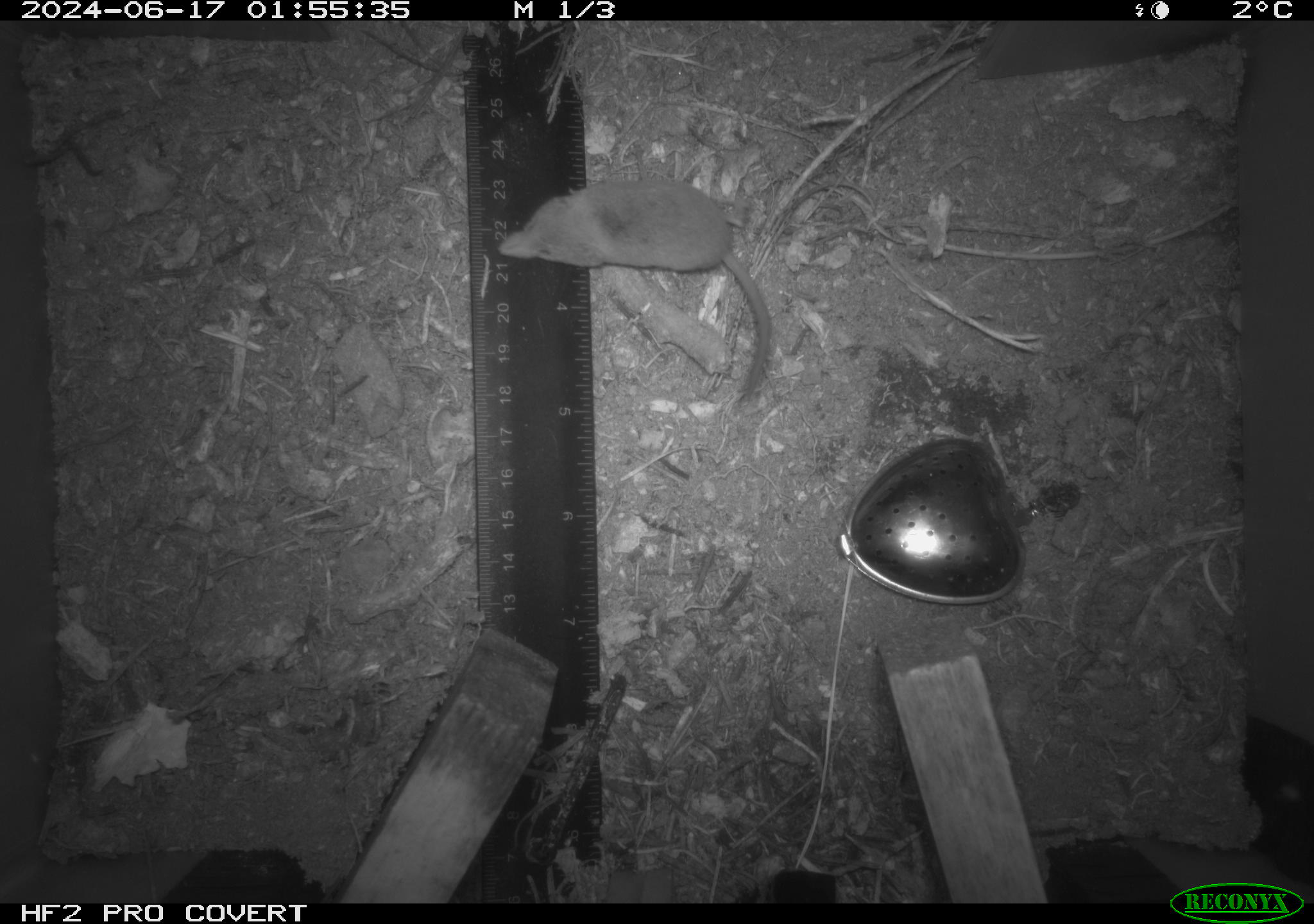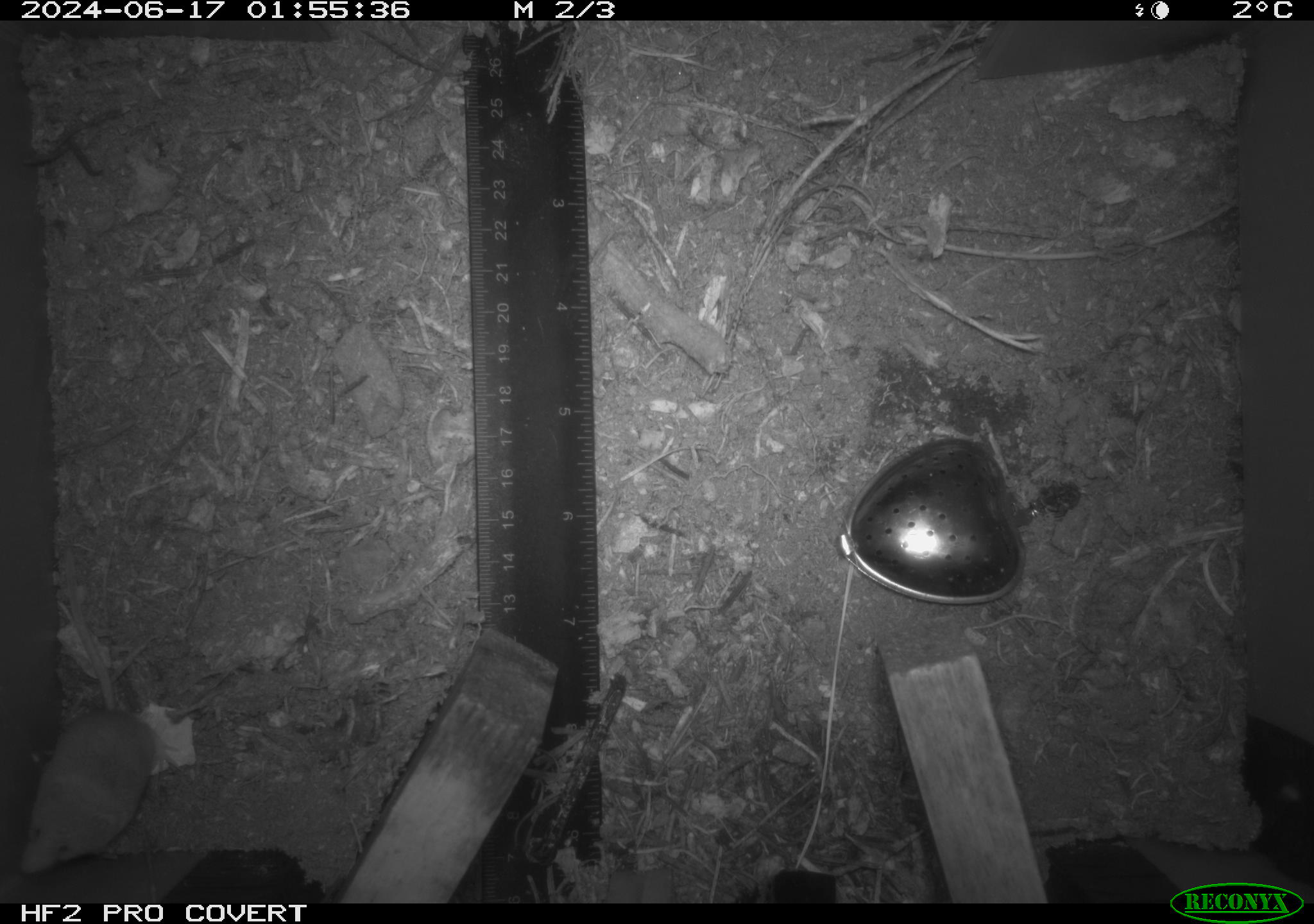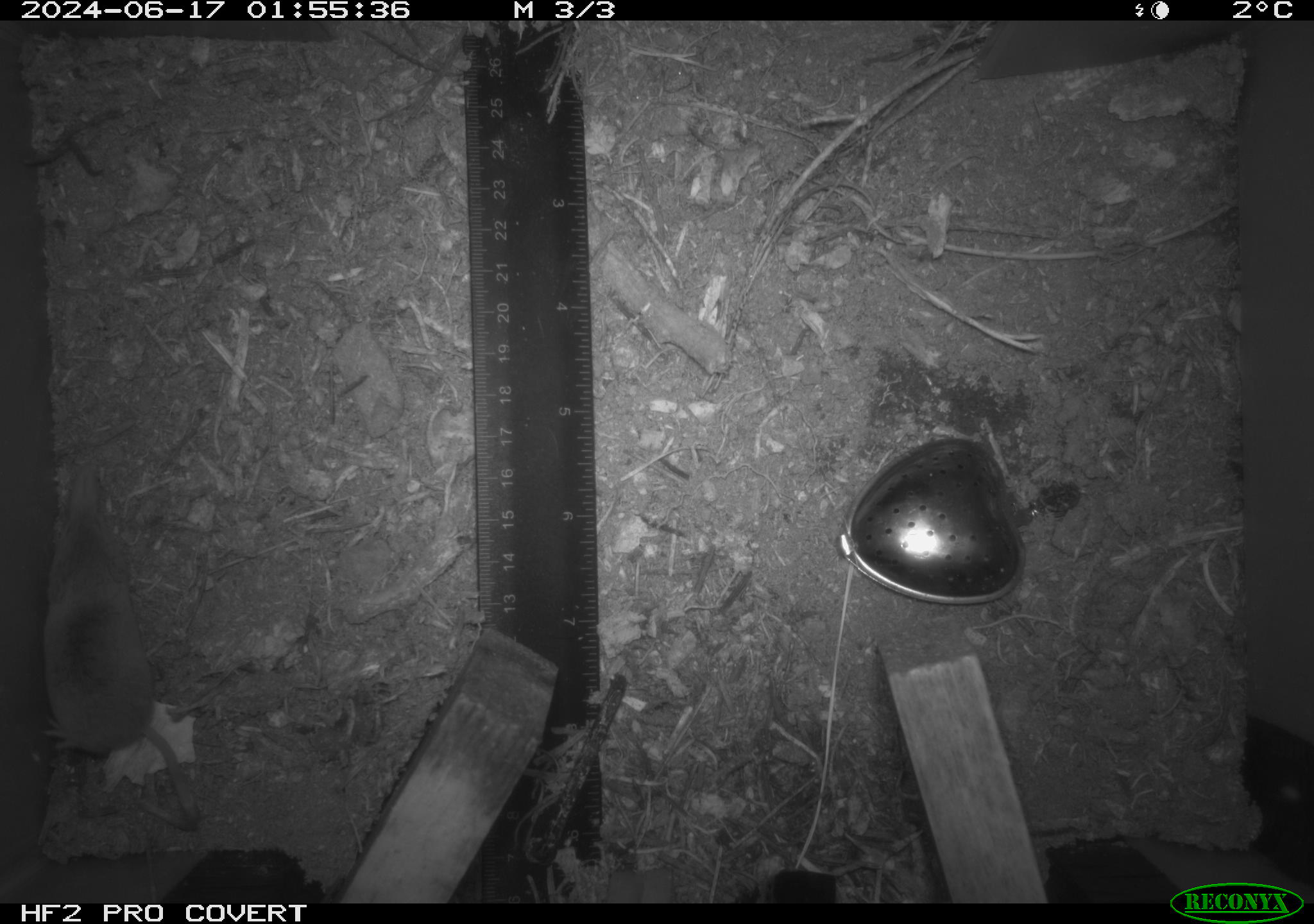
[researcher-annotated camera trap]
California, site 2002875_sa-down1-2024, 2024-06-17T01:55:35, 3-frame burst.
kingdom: Animalia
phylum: Chordata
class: Mammalia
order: Eulipotyphla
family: Soricidae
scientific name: Soricidae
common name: shrews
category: soricidae family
Soricidae family (shrews) (Soricidae).